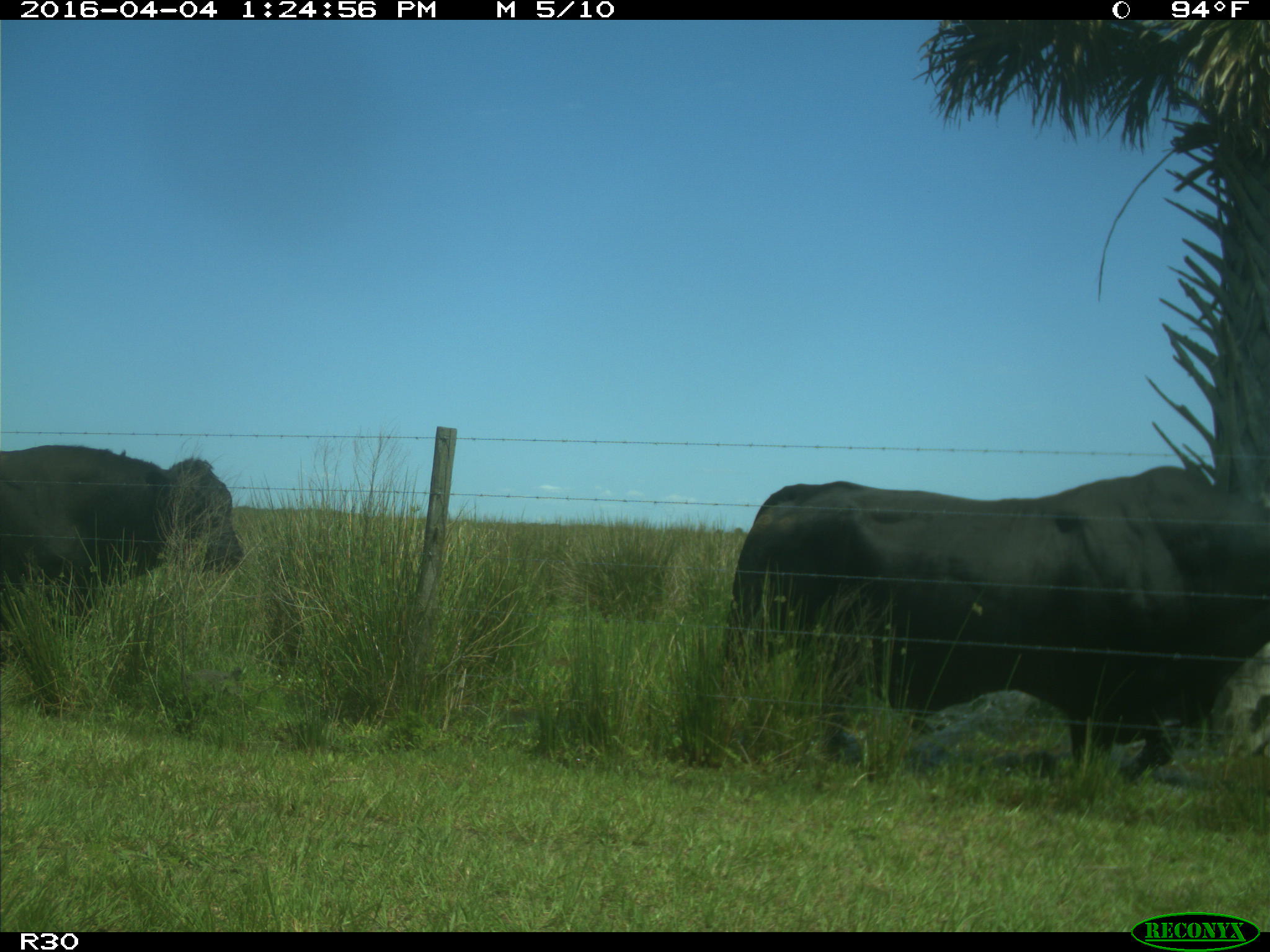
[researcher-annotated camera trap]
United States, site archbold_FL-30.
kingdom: Animalia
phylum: Chordata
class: Mammalia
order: Artiodactyla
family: Bovidae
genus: Bos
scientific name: Bos taurus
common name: domestic cow